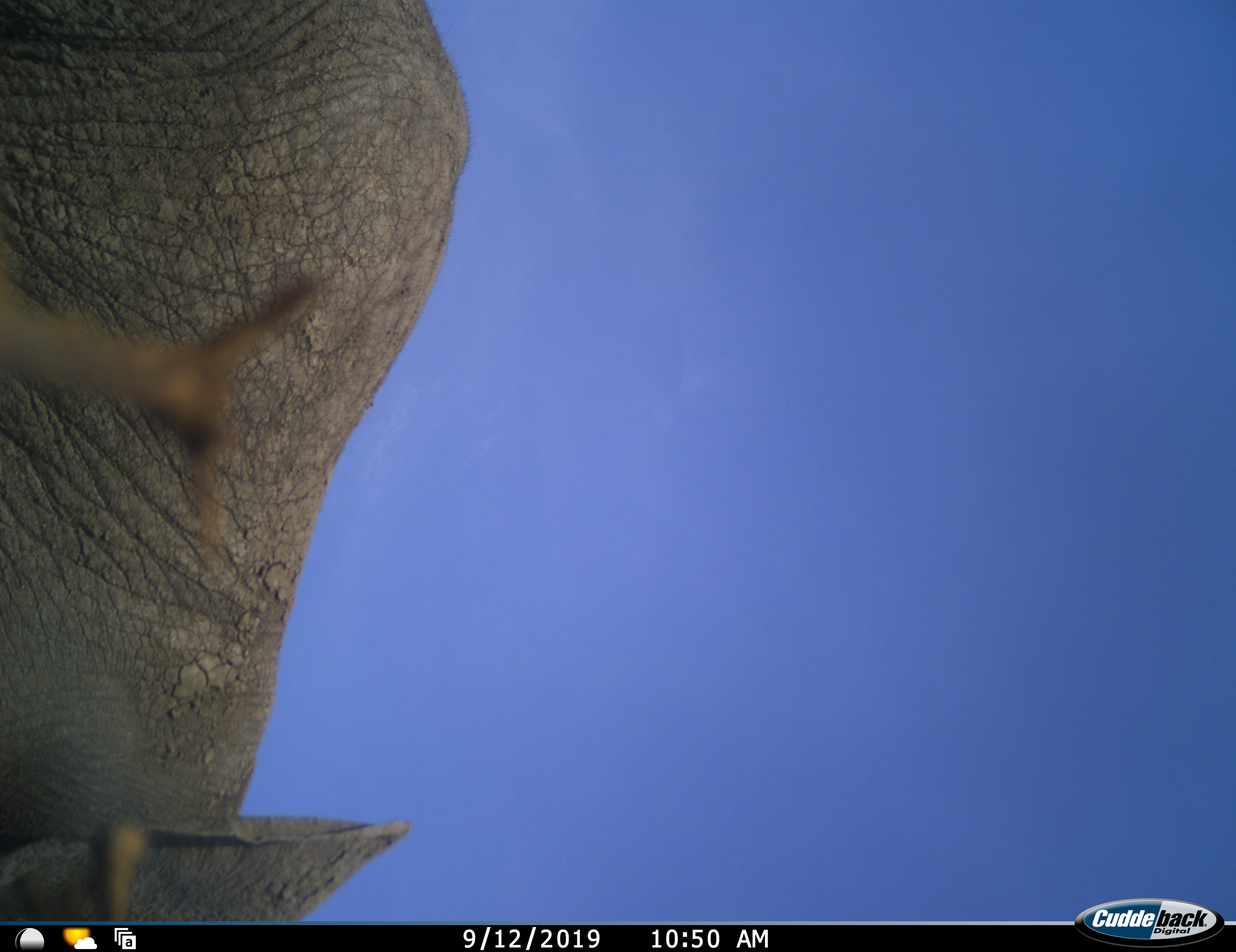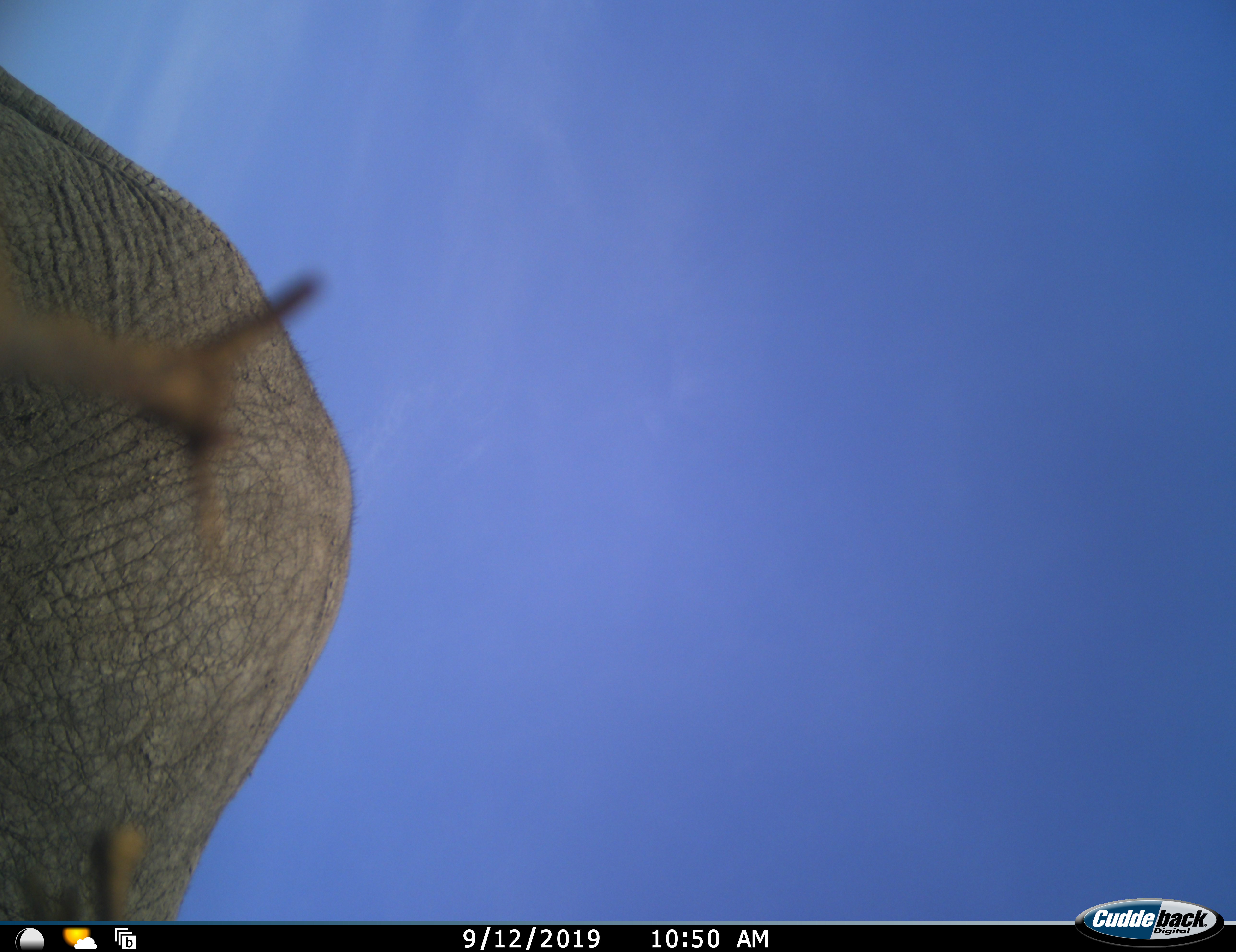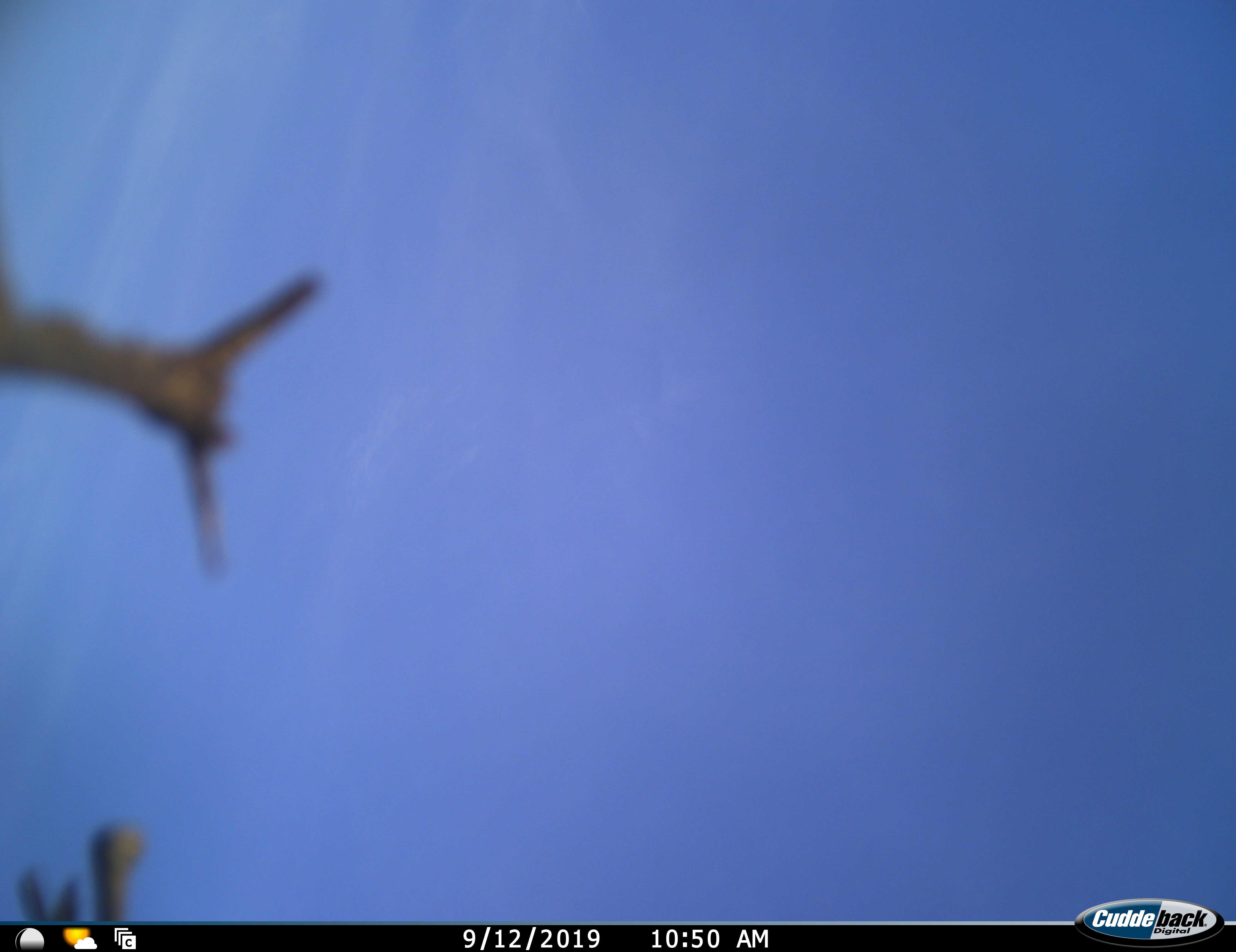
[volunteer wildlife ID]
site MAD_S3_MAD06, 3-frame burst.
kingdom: Animalia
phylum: Chordata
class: Mammalia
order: Proboscidea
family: Elephantidae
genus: Loxodonta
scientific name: Loxodonta africana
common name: african bush elephant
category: elephant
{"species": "elephant (african bush elephant) (Loxodonta africana)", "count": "1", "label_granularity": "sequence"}